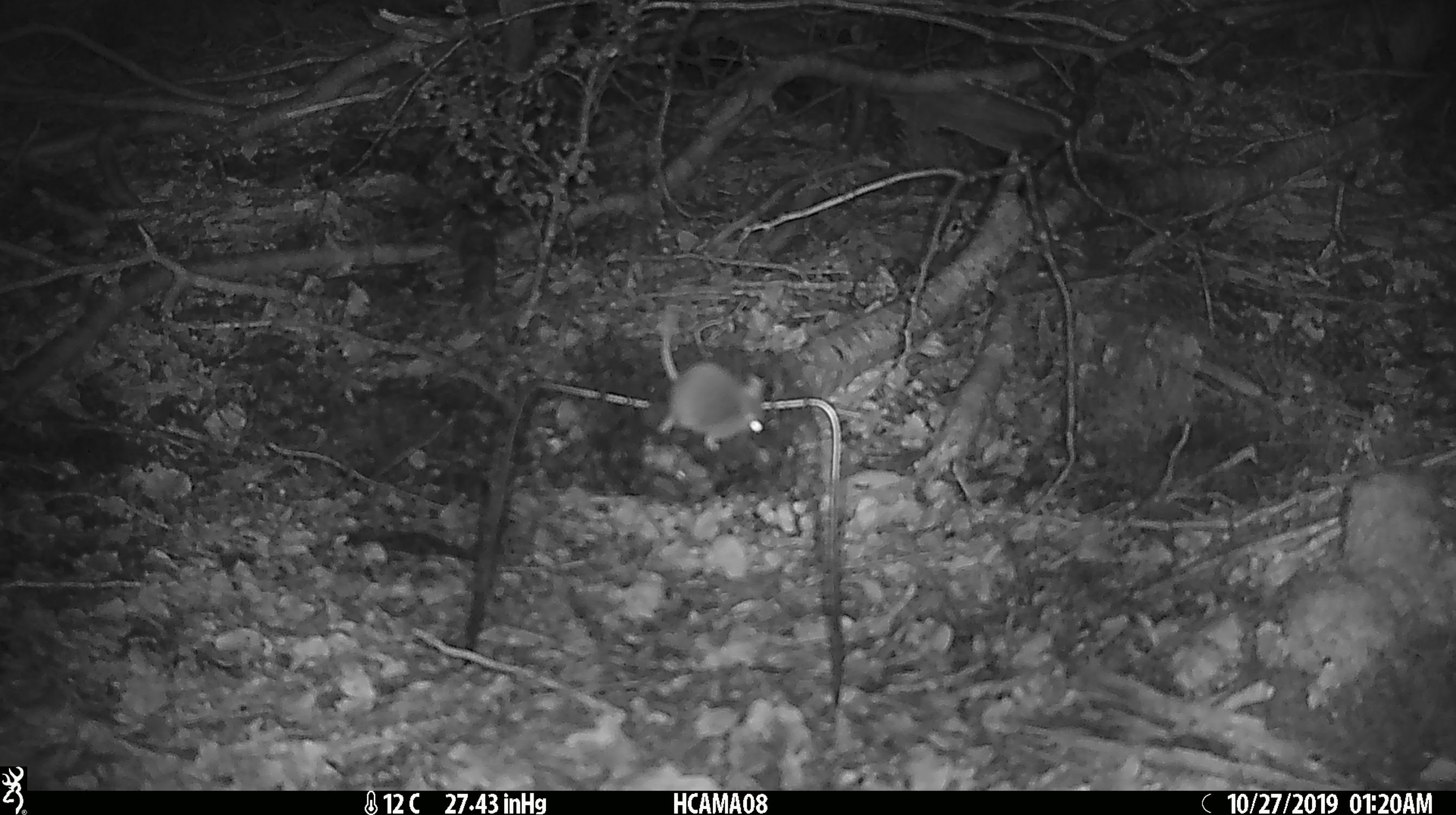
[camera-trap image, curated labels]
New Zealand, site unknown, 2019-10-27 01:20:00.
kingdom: Animalia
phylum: Chordata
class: Mammalia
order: Rodentia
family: Muridae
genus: Mus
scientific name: Mus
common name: mouse